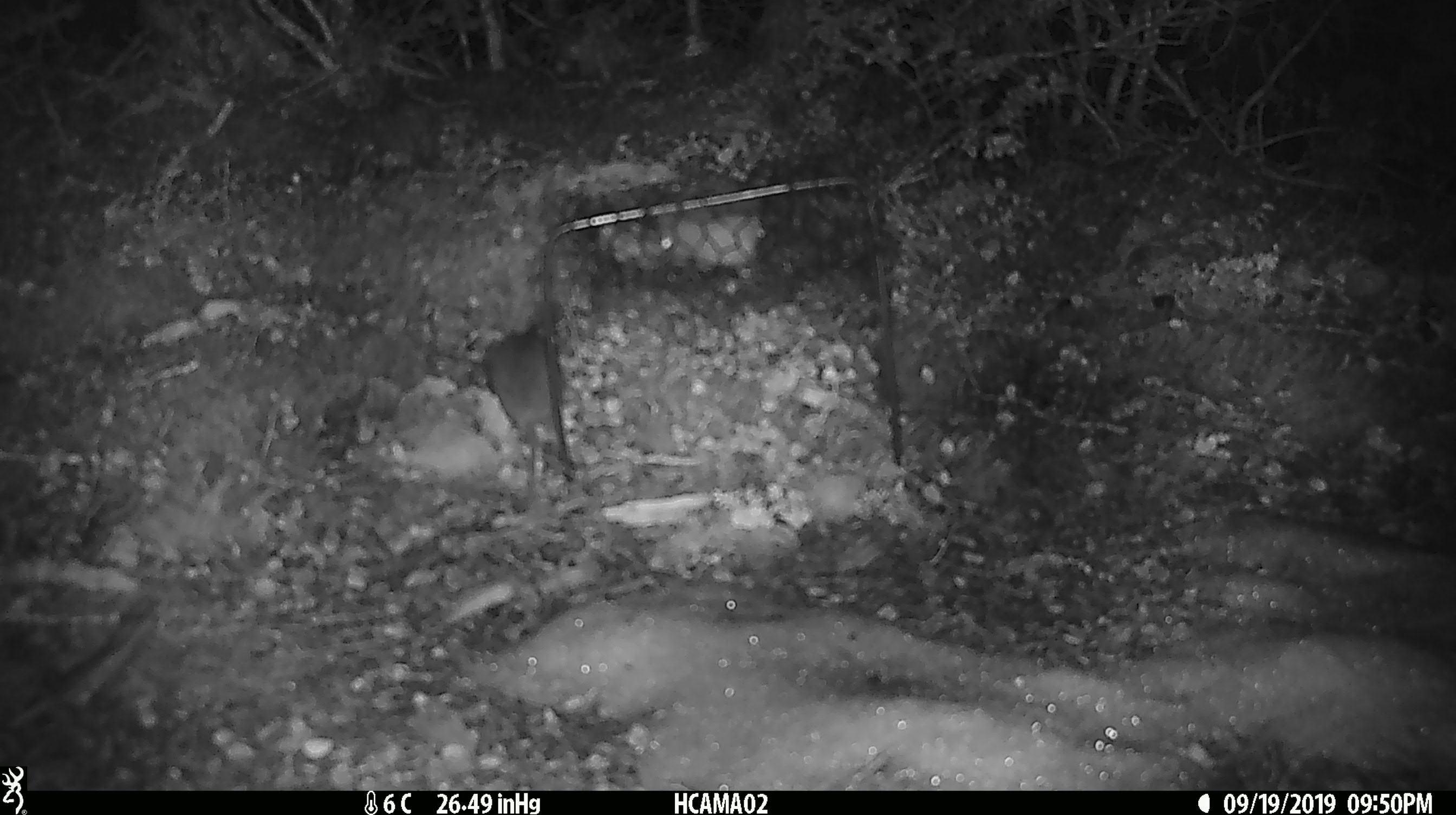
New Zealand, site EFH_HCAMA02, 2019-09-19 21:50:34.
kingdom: Animalia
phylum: Chordata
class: Mammalia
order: Rodentia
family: Muridae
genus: Mus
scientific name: Mus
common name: mouse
Mouse (Mus).